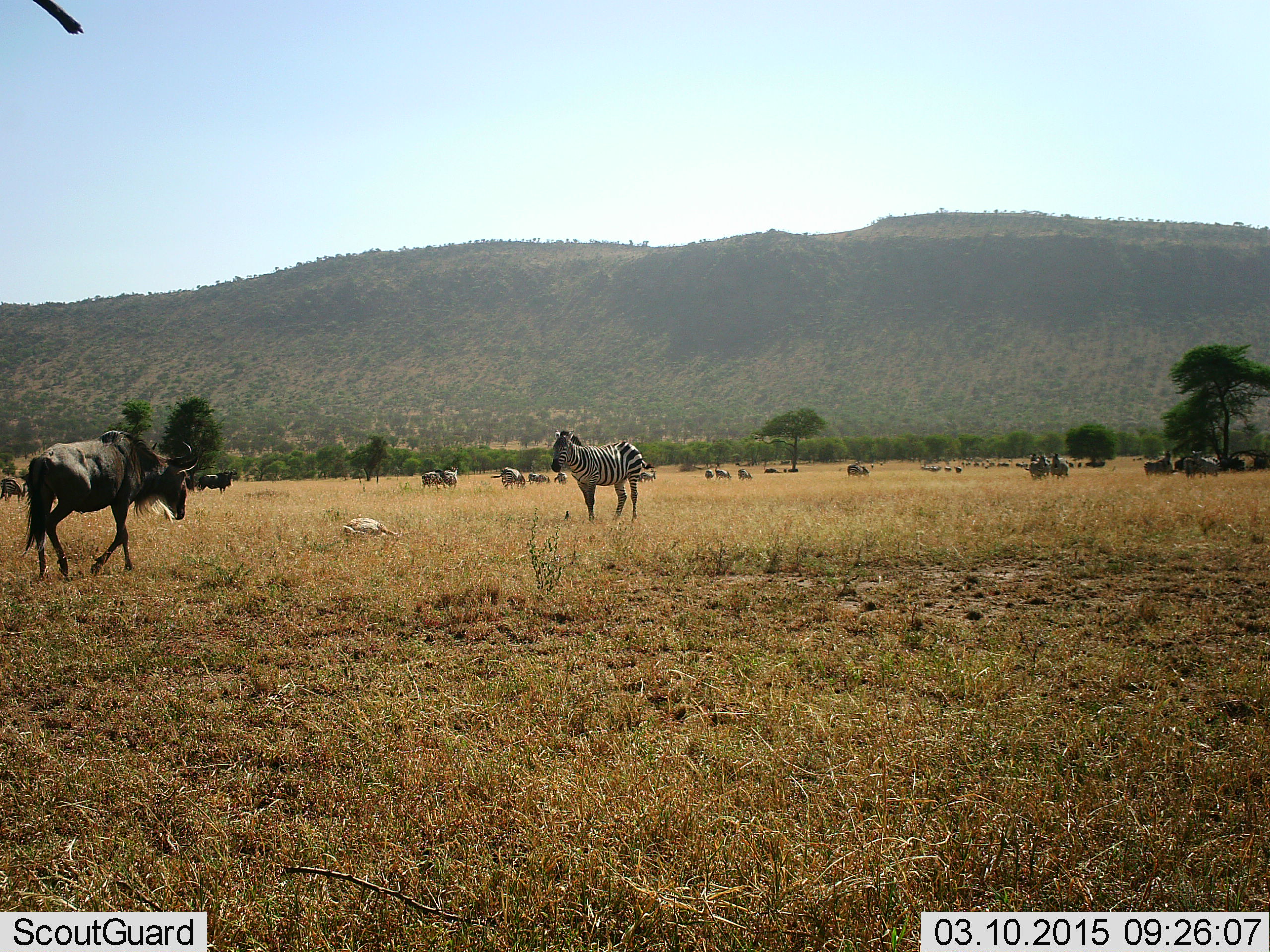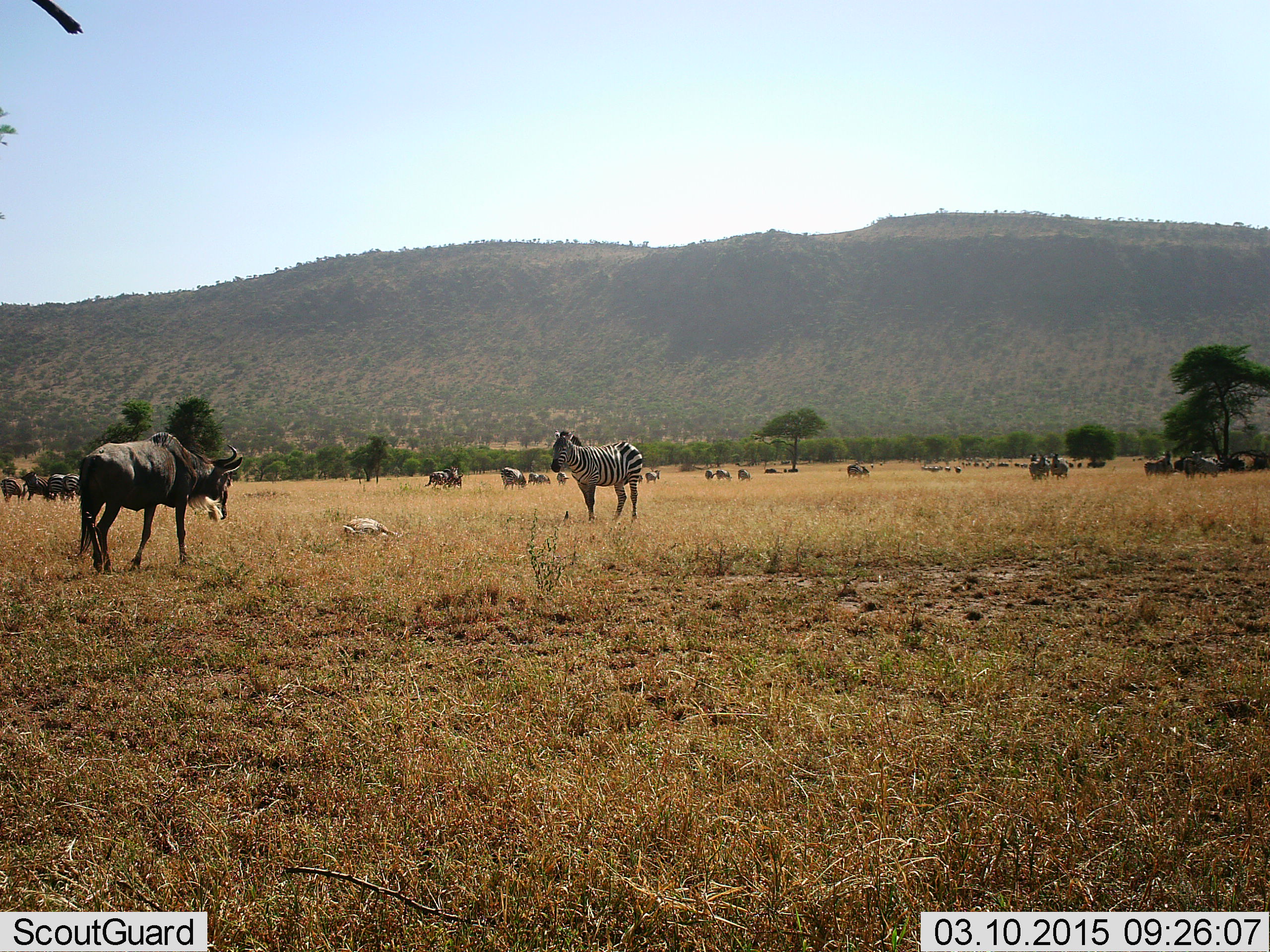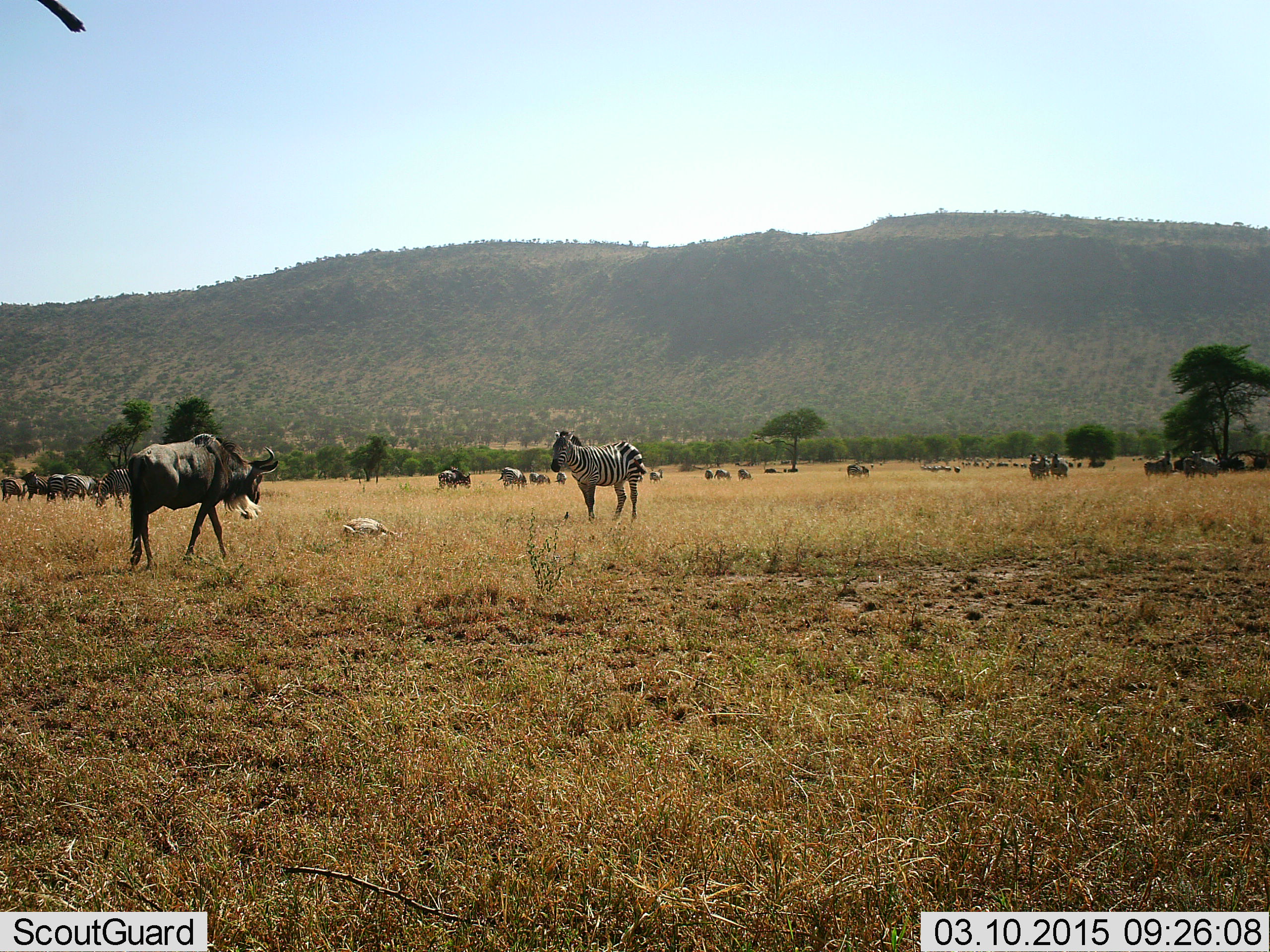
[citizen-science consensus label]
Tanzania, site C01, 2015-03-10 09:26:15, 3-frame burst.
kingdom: Animalia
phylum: Chordata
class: Mammalia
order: Artiodactyla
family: Bovidae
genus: Connochaetes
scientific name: Connochaetes taurinus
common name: blue wildebeest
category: wildebeest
Wildebeest (blue wildebeest) (Connochaetes taurinus), count 11-50. Behavior (volunteer vote fractions): standing 73%, resting 0%, moving 64%, interacting 0%. Young present (vote fraction): 0%. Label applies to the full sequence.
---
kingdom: Animalia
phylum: Chordata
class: Mammalia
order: Perissodactyla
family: Equidae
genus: Equus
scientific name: Equus quagga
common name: plains zebra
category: zebra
Zebra (plains zebra) (Equus quagga), count 1. Behavior (volunteer vote fractions): standing 83%, resting 0%, moving 25%, interacting 0%. Young present (vote fraction): 8%. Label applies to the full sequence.